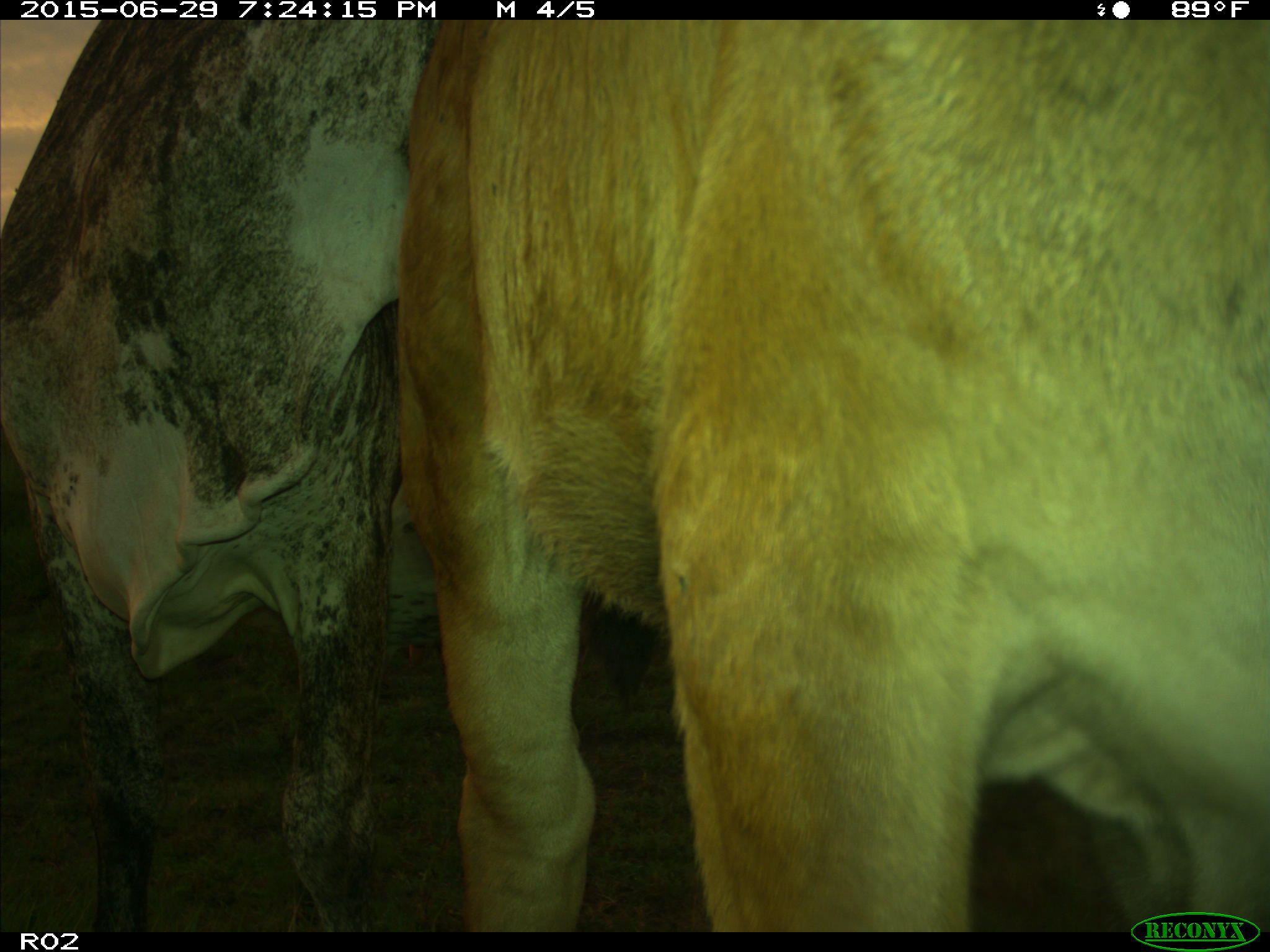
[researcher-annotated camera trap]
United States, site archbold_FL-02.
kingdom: Animalia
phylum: Chordata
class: Mammalia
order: Artiodactyla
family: Bovidae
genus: Bos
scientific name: Bos taurus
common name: domestic cow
Bos taurus (domestic cow).